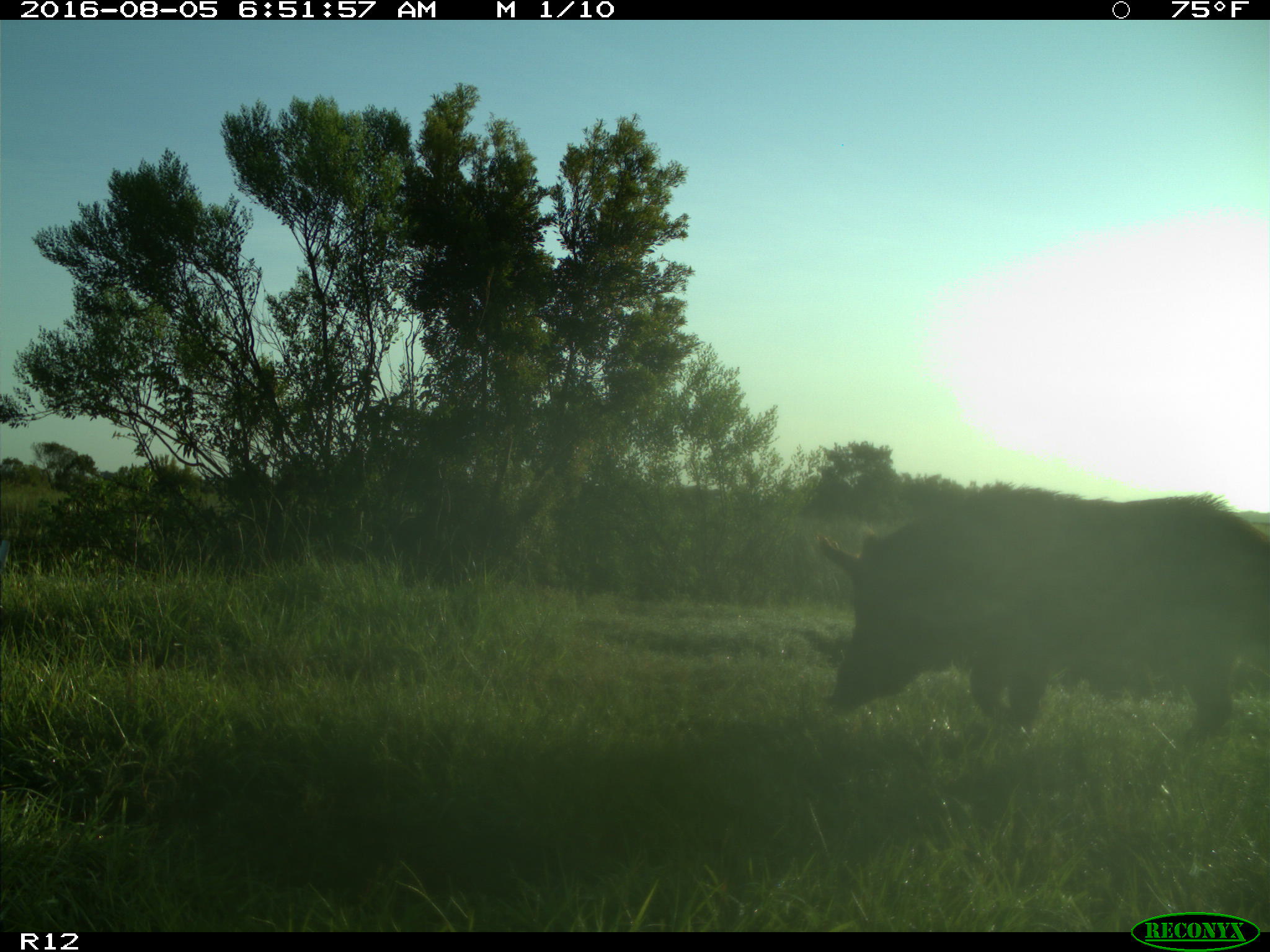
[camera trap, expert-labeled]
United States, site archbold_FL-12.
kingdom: Animalia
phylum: Chordata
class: Mammalia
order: Artiodactyla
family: Suidae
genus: Sus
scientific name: Sus scrofa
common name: wild boar